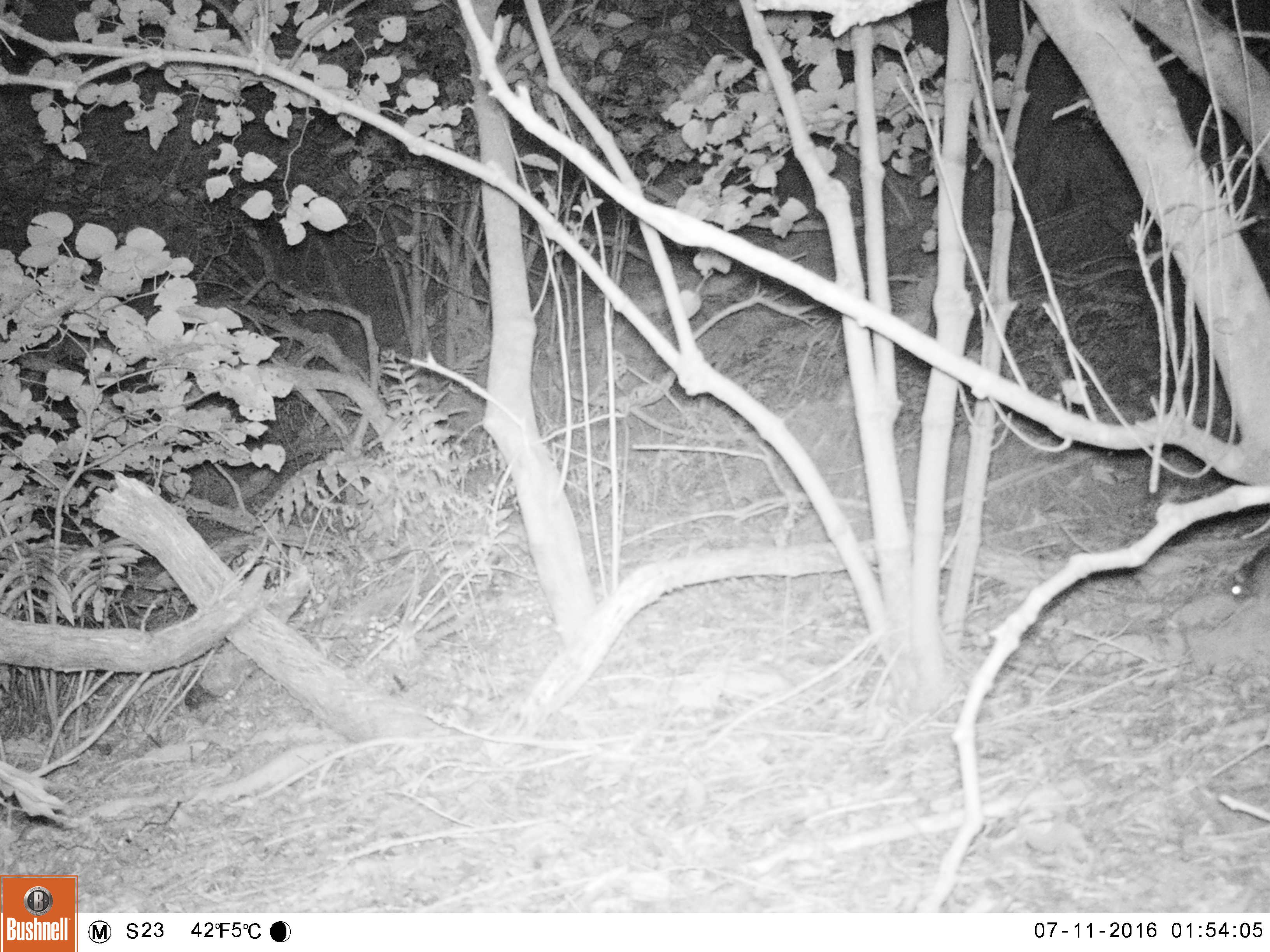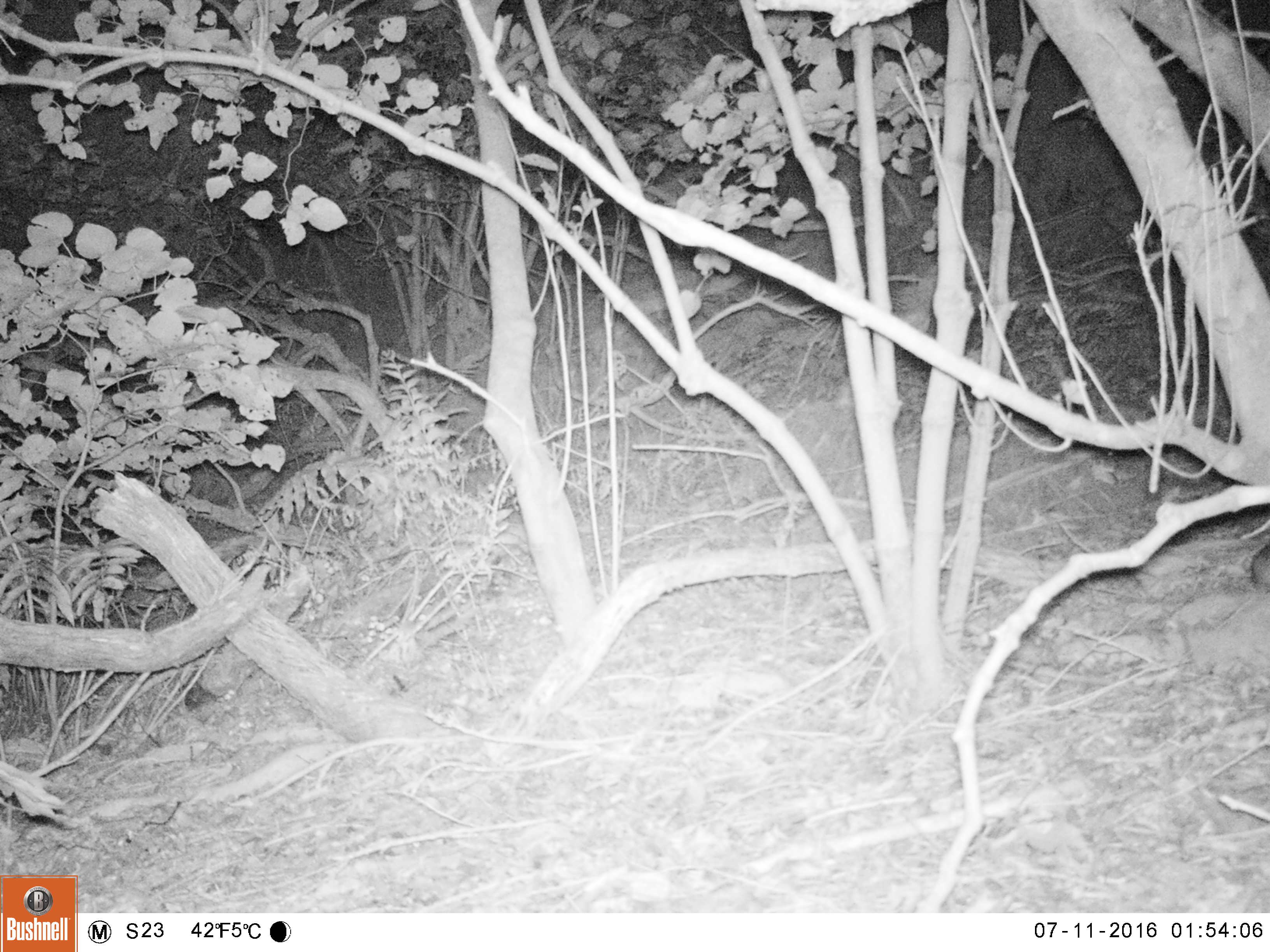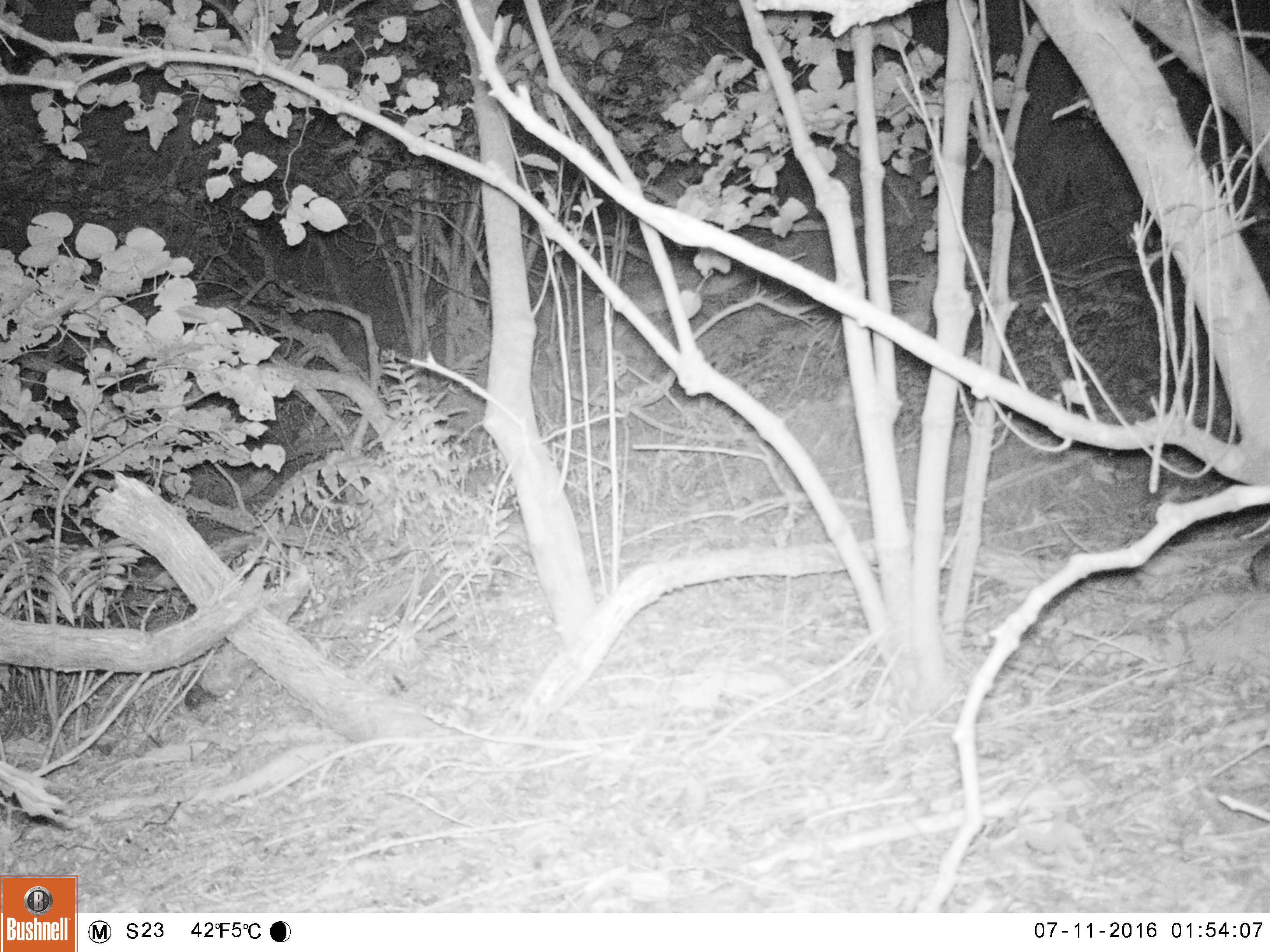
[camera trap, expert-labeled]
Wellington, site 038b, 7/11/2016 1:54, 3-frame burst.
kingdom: Animalia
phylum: Chordata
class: Mammalia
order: Rodentia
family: Muridae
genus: Rattus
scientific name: Rattus rattus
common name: ship rat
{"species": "ship rat (Rattus rattus)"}